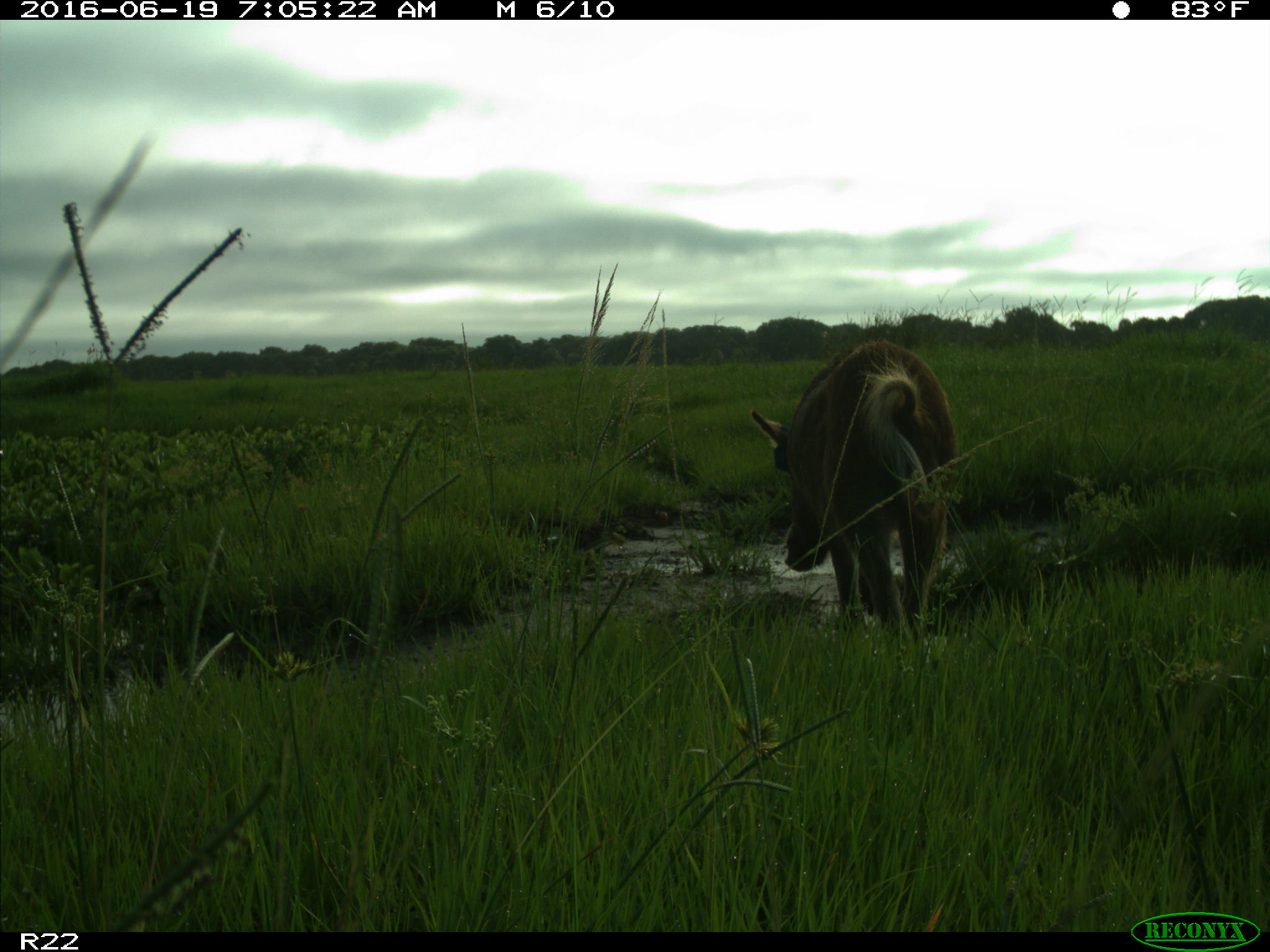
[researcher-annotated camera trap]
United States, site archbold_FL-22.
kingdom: Animalia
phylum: Chordata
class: Mammalia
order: Artiodactyla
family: Suidae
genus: Sus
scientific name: Sus scrofa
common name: wild boar